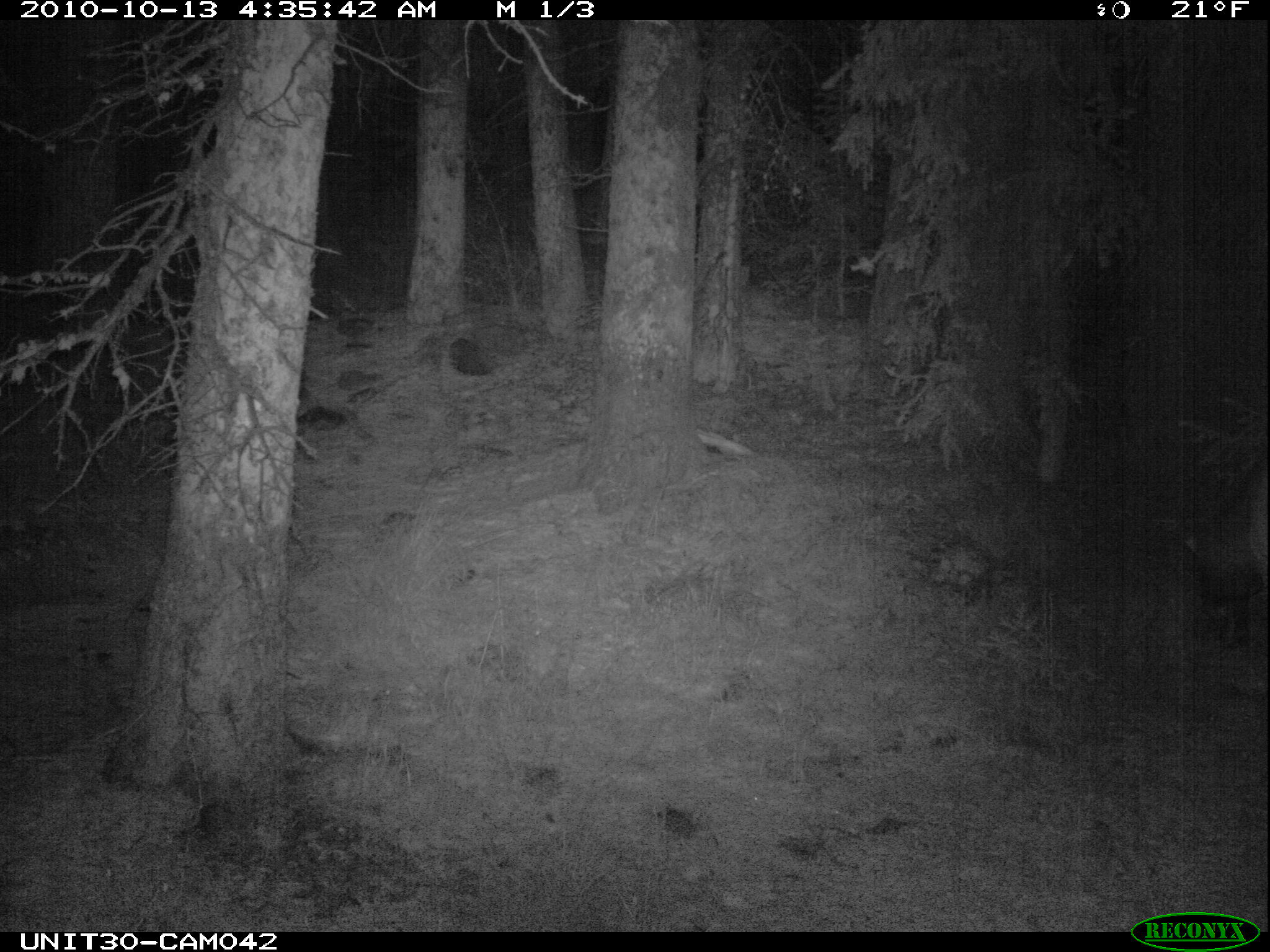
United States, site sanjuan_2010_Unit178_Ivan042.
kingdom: Animalia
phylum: Chordata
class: Mammalia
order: Artiodactyla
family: Cervidae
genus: Cervus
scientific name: Cervus elaphus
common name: red deer